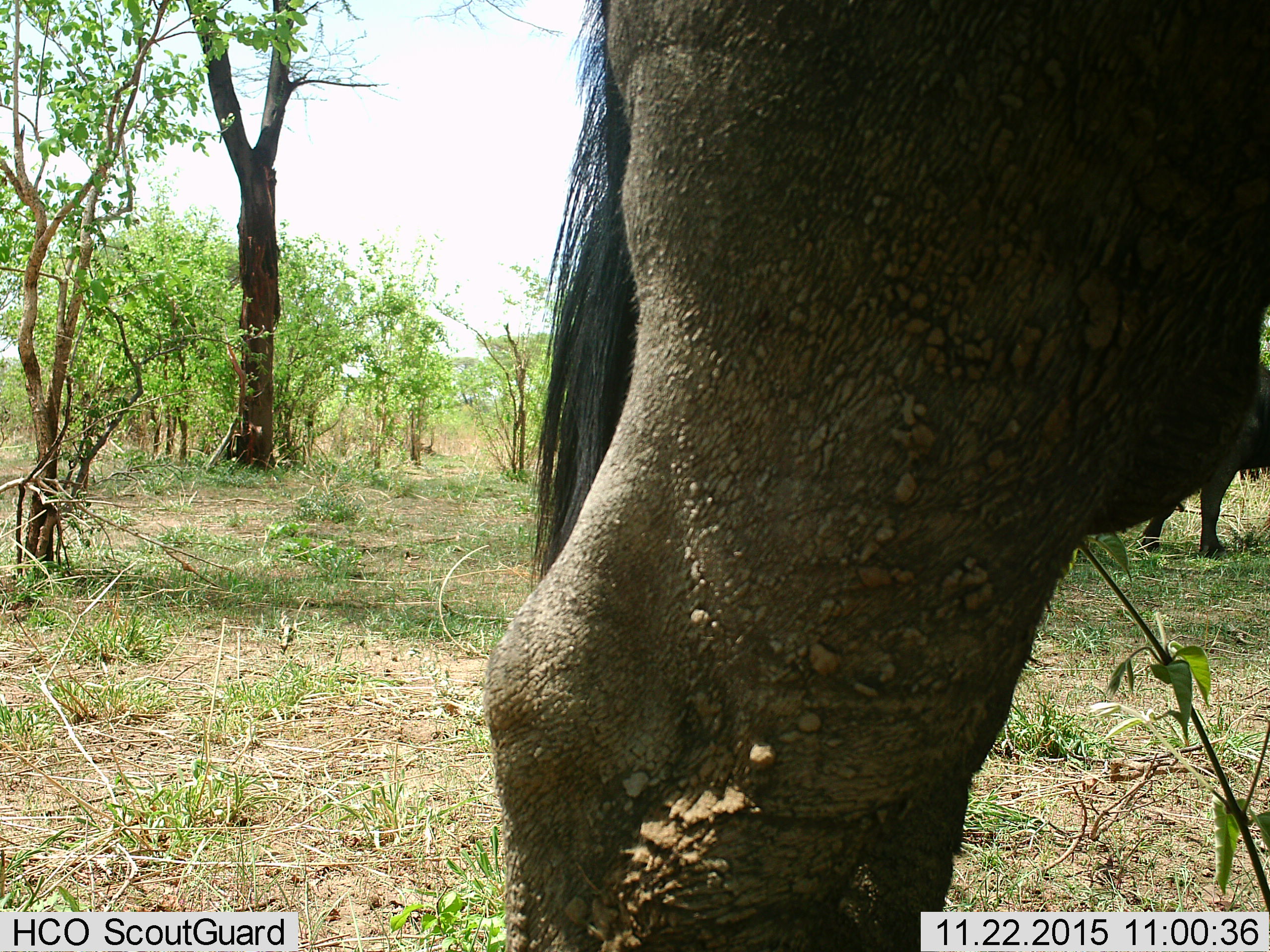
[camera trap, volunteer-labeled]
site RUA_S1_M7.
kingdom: Animalia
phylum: Chordata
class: Mammalia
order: Artiodactyla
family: Bovidae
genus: Syncerus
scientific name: Syncerus caffer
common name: african buffalo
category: buffalo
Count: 2.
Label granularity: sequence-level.